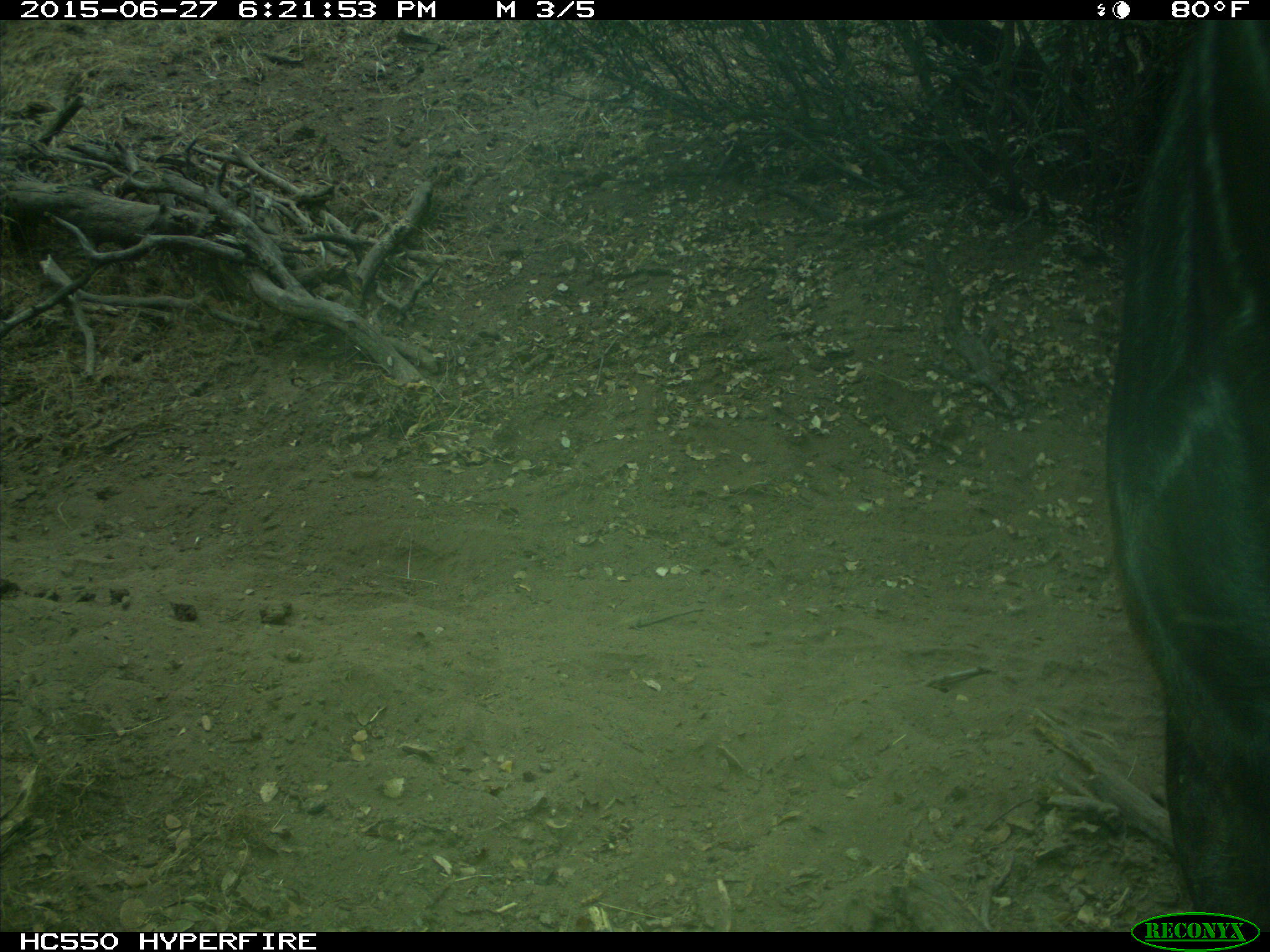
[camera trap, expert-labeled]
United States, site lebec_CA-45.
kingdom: Animalia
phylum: Chordata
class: Mammalia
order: Artiodactyla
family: Bovidae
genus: Bos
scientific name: Bos taurus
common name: domestic cow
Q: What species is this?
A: Bos taurus (domestic cow).